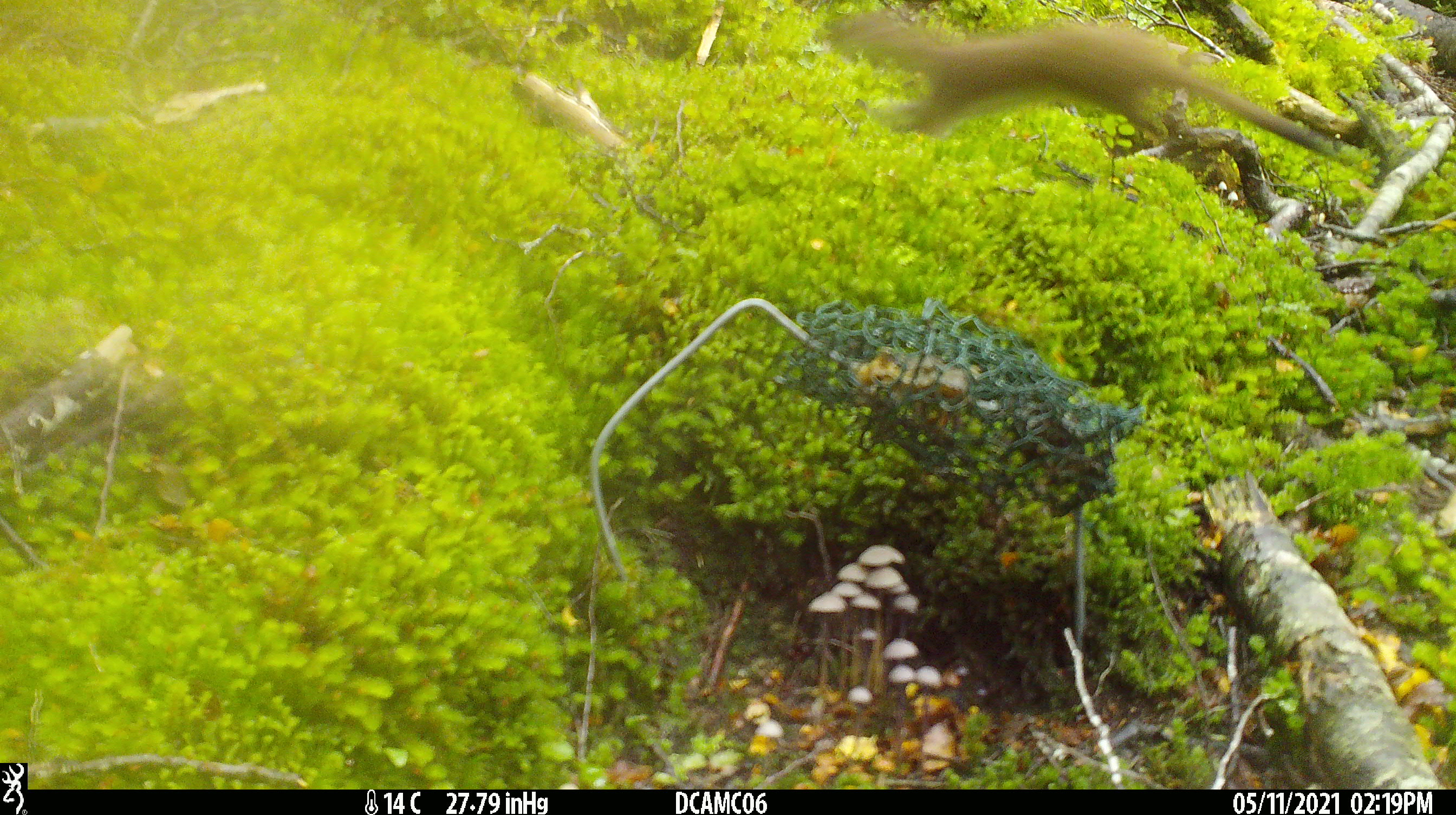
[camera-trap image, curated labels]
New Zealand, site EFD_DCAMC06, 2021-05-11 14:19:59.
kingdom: Animalia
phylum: Chordata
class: Mammalia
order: Carnivora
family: Mustelidae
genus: Mustela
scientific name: Mustela erminea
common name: stoat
Stoat (Mustela erminea).